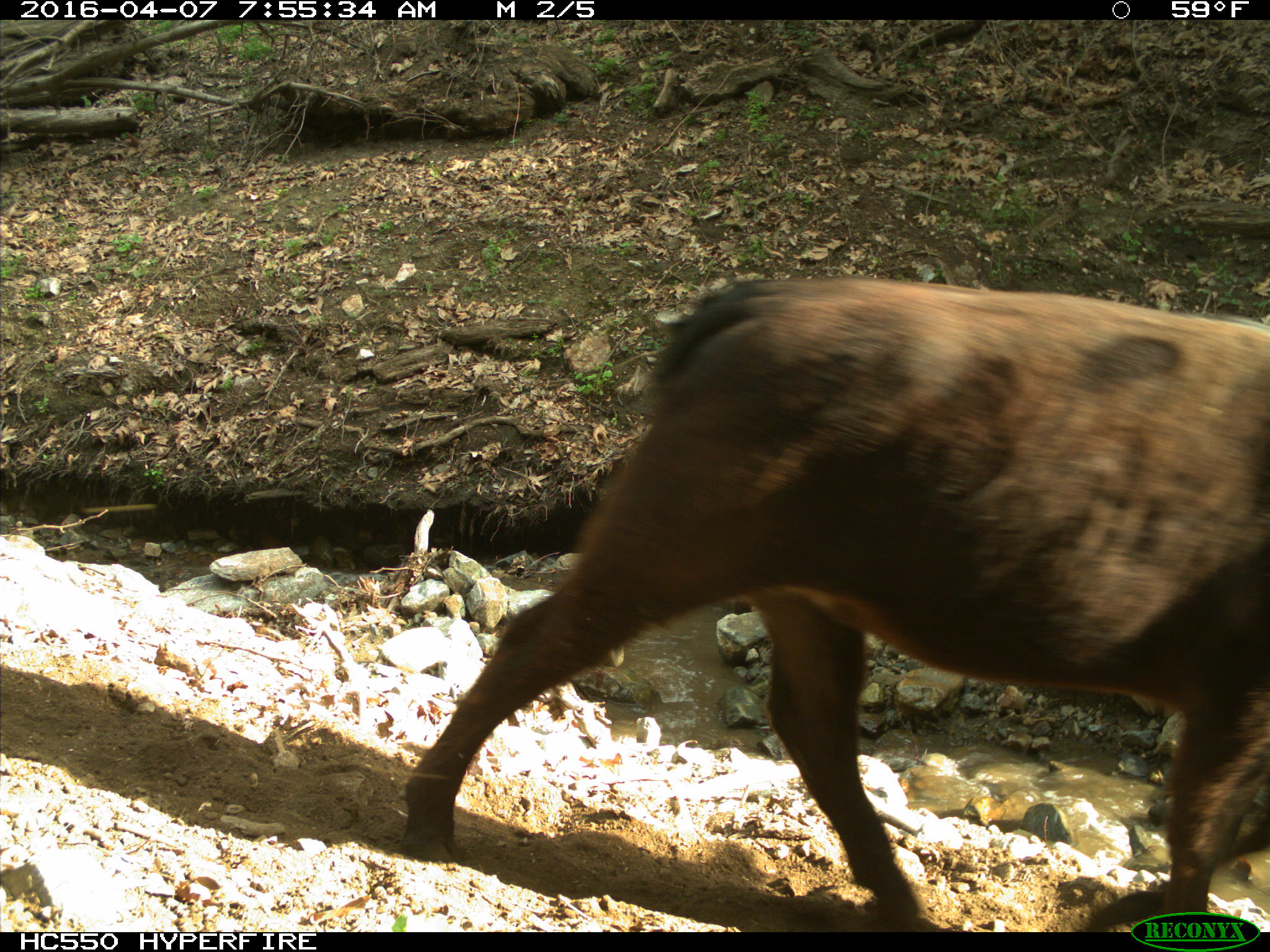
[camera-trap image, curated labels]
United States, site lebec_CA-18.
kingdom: Animalia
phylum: Chordata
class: Mammalia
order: Artiodactyla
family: Bovidae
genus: Bos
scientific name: Bos taurus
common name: domestic cow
Bos taurus (domestic cow).